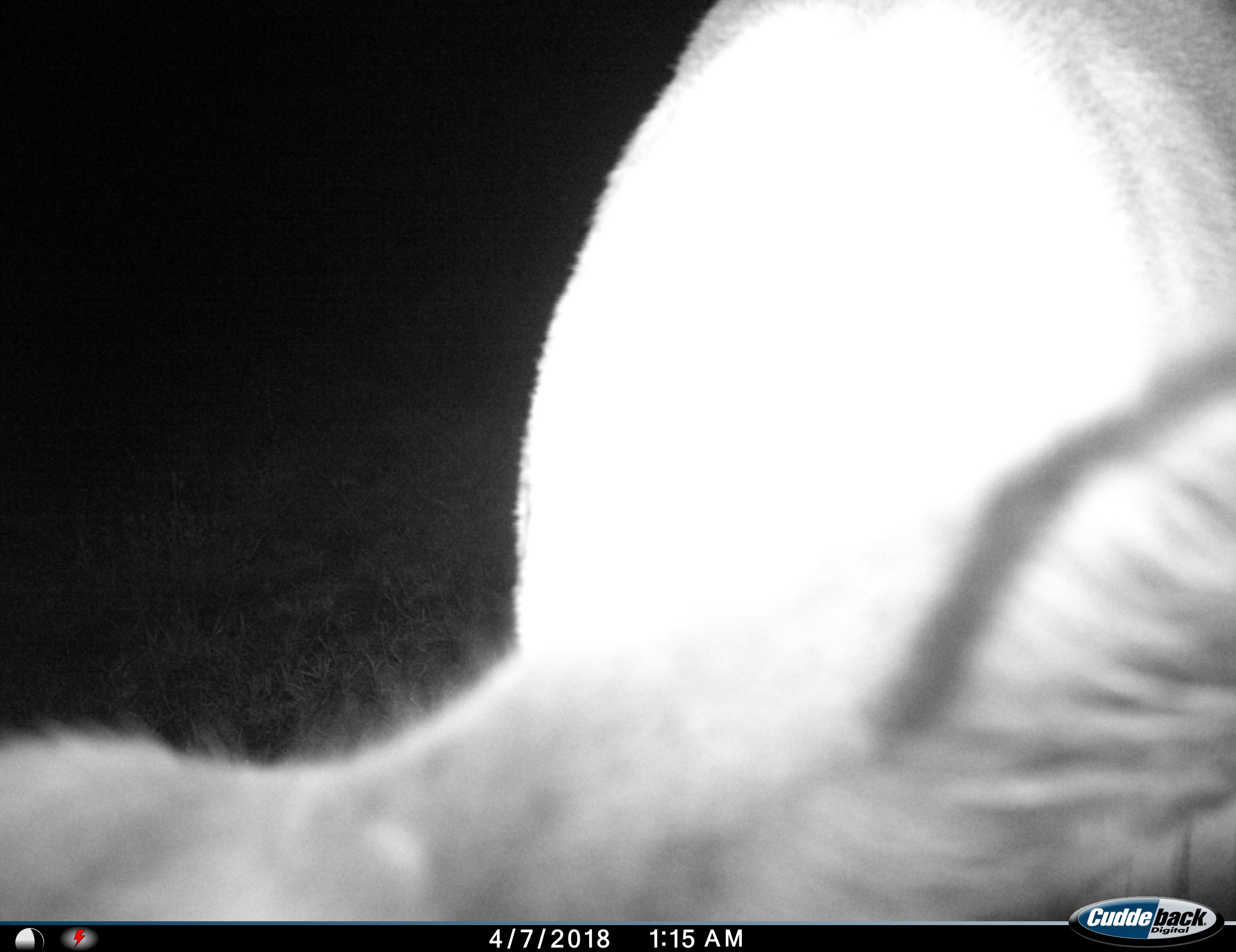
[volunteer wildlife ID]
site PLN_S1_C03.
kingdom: Animalia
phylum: Chordata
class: Mammalia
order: Artiodactyla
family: Bovidae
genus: Aepyceros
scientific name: Aepyceros melampus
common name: impala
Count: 1.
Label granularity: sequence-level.